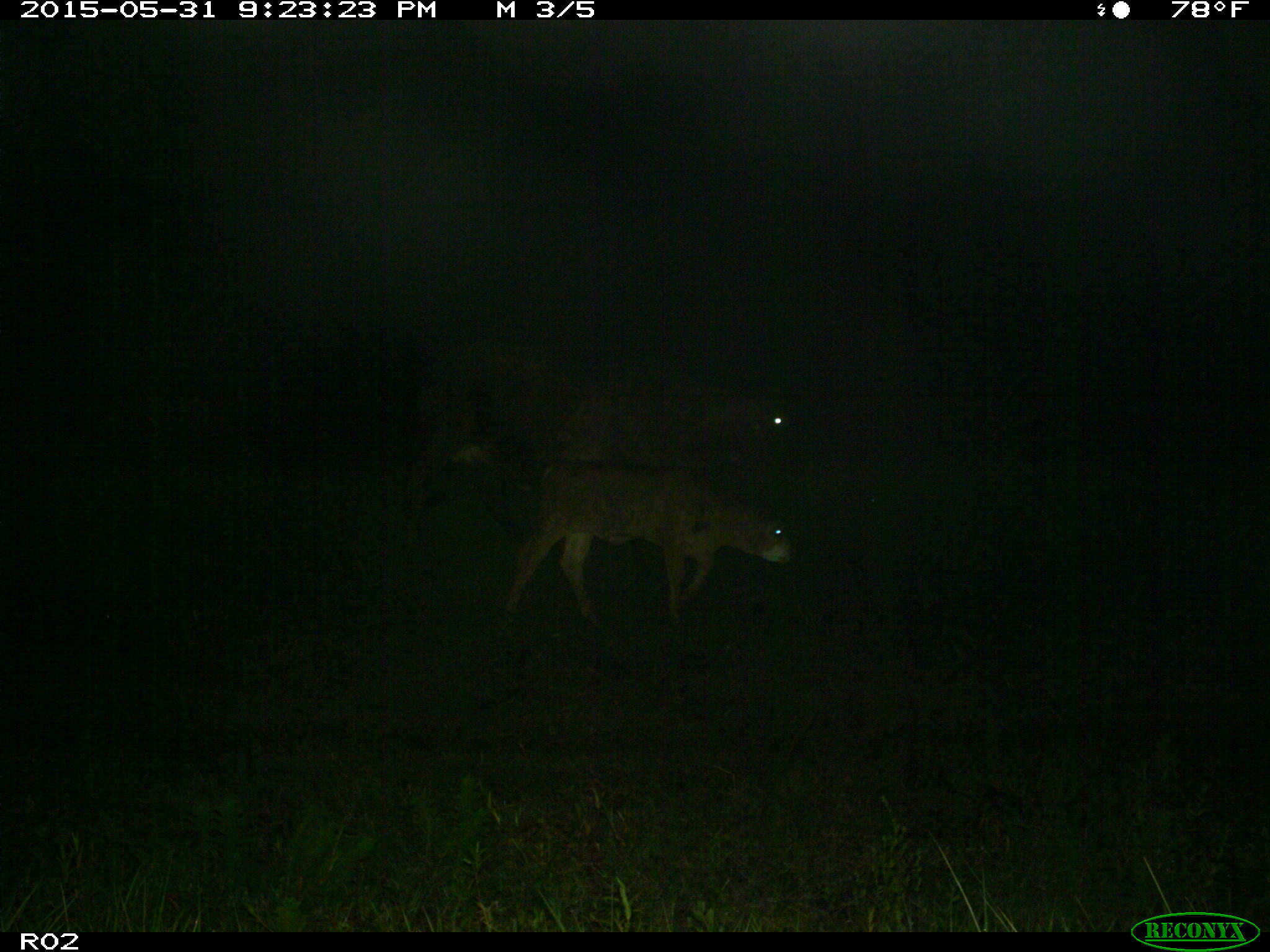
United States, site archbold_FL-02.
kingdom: Animalia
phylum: Chordata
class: Mammalia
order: Artiodactyla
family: Bovidae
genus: Bos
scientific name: Bos taurus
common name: domestic cow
Bos taurus (domestic cow).